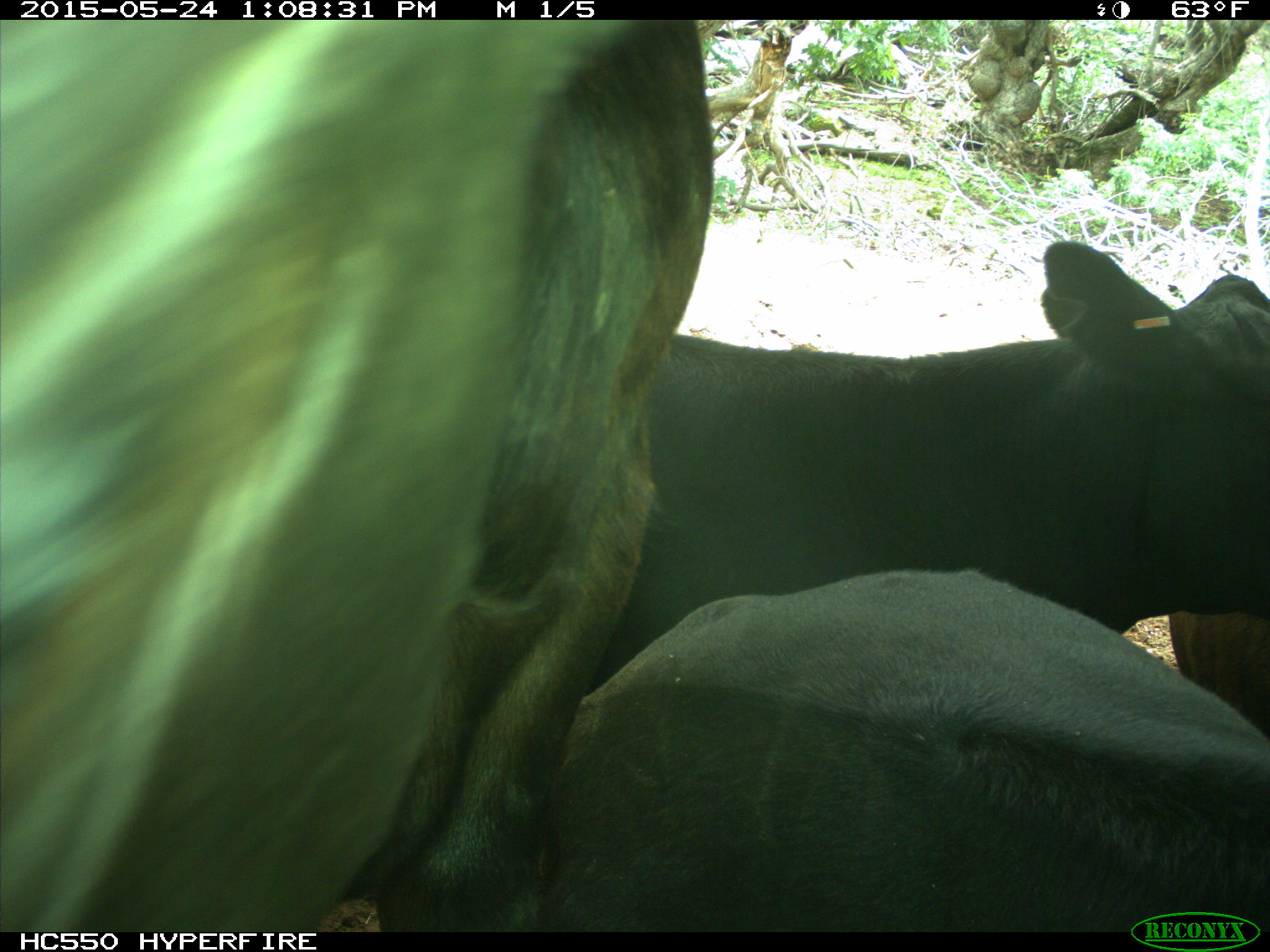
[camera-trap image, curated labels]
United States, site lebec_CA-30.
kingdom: Animalia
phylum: Chordata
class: Mammalia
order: Artiodactyla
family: Bovidae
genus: Bos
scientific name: Bos taurus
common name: domestic cow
Bos taurus (domestic cow).